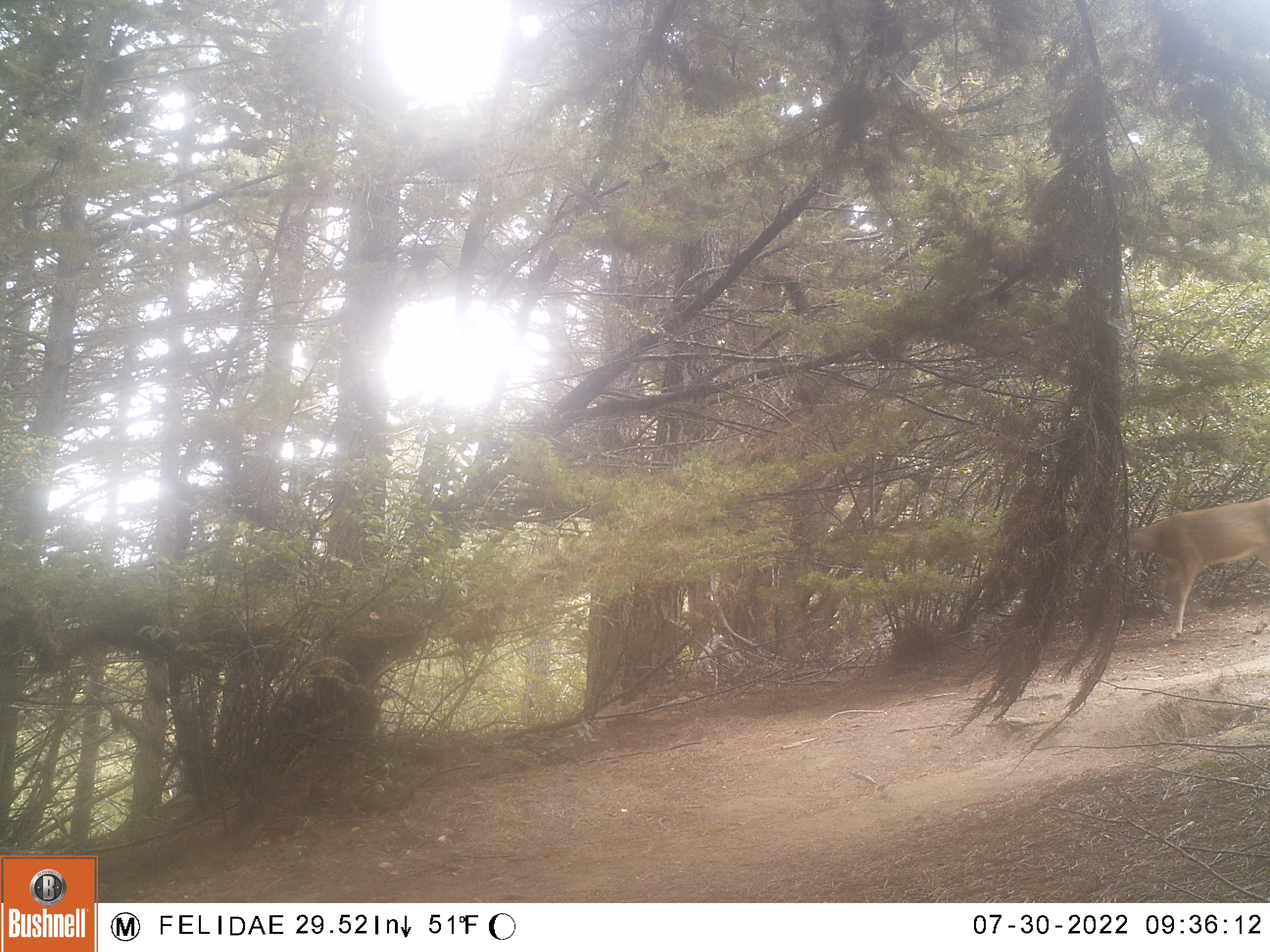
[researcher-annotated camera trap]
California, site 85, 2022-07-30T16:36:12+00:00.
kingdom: Animalia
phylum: Chordata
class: Mammalia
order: Artiodactyla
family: Cervidae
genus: Odocoileus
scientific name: Odocoileus hemionus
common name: mule deer